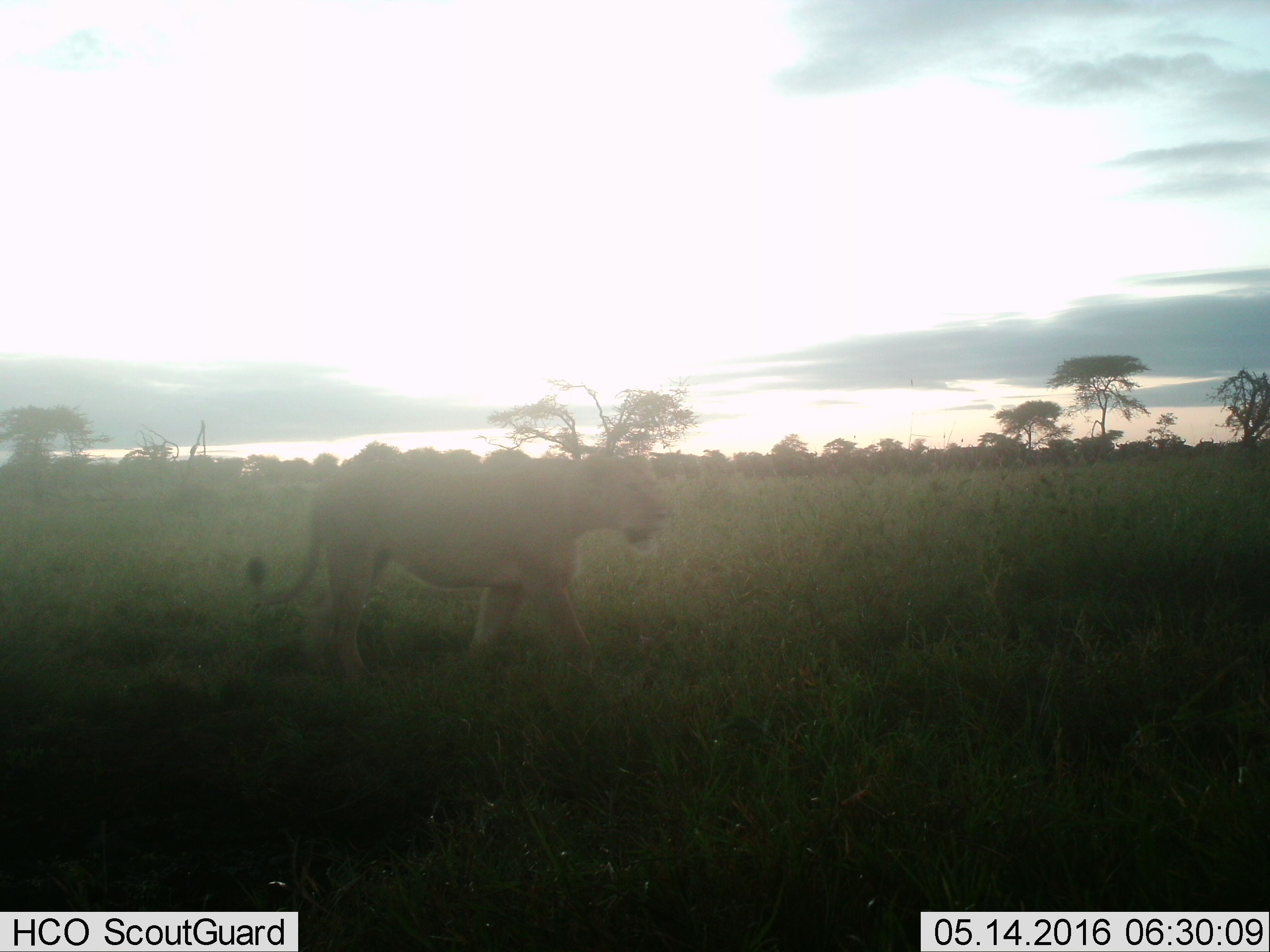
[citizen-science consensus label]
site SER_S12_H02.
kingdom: Animalia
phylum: Chordata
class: Mammalia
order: Carnivora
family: Felidae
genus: Panthera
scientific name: Panthera leo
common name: lion female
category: lionfemale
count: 1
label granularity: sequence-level